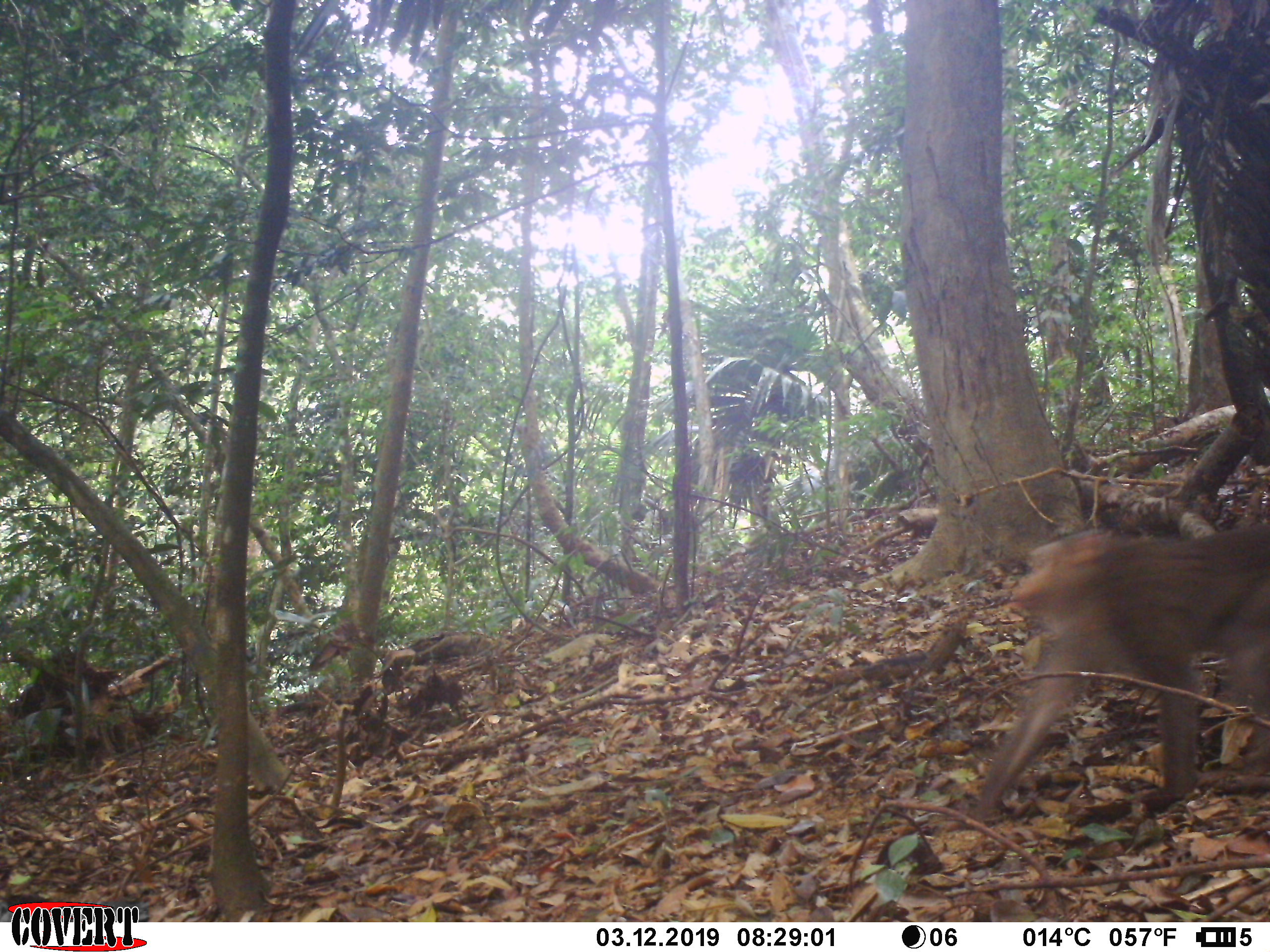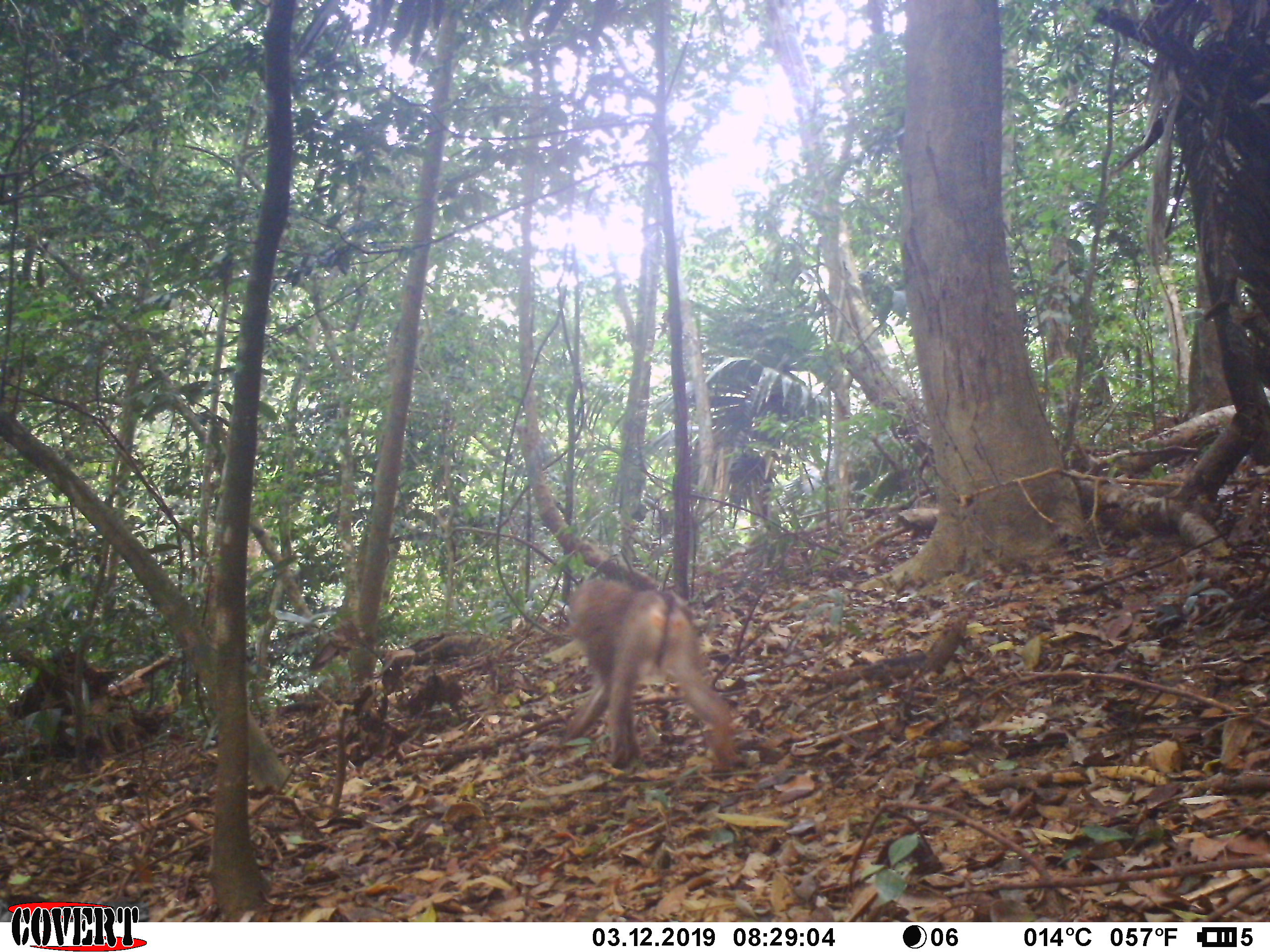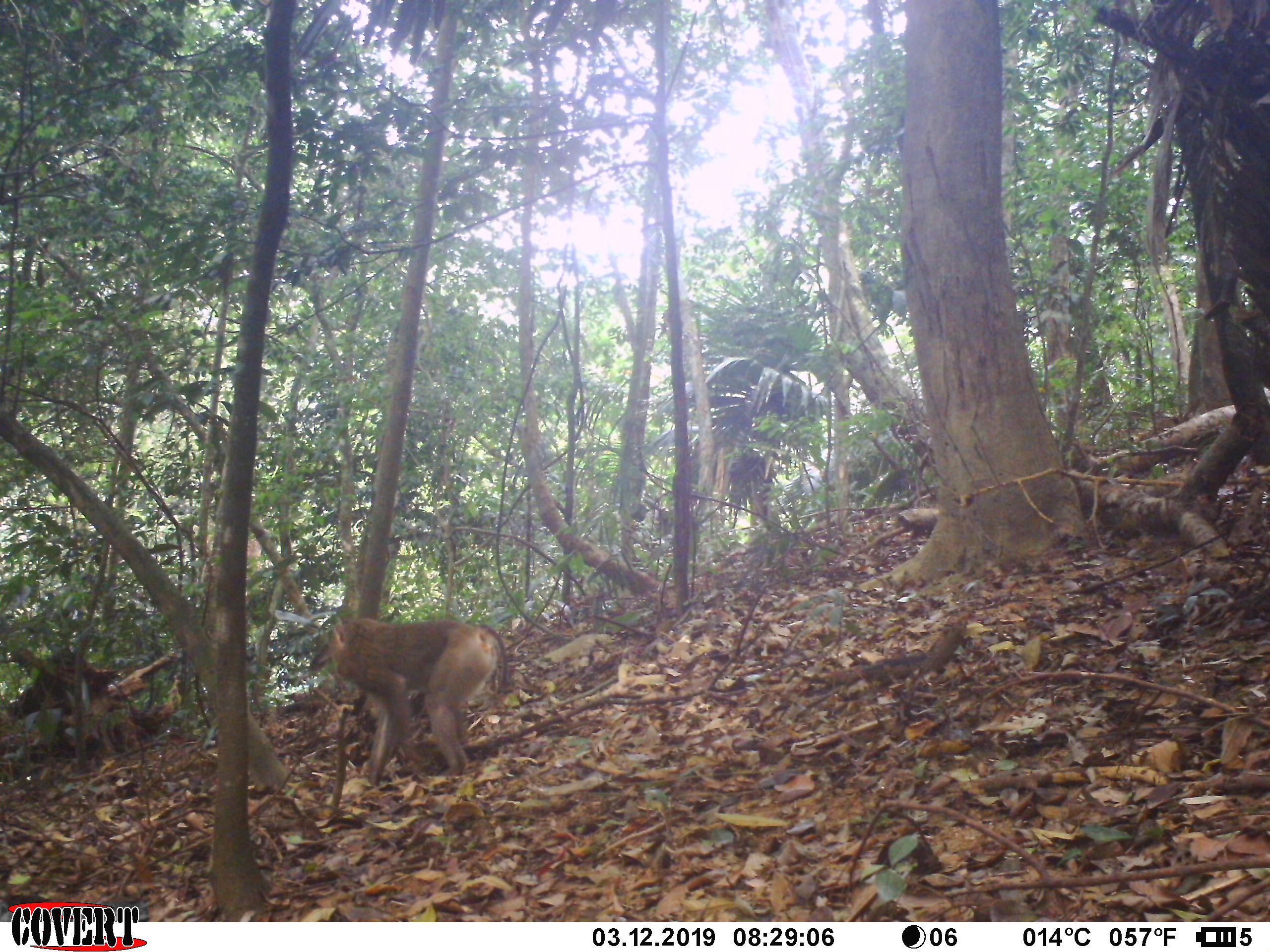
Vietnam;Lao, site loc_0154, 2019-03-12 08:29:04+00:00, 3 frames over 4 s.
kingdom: Animalia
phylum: Chordata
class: Mammalia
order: Primates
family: Cercopithecidae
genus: Macaca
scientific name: Macaca nemestrina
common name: pig-tailed macaque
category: pig tailed macaque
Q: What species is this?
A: Pig tailed macaque (pig-tailed macaque) (Macaca nemestrina).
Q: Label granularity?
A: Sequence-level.